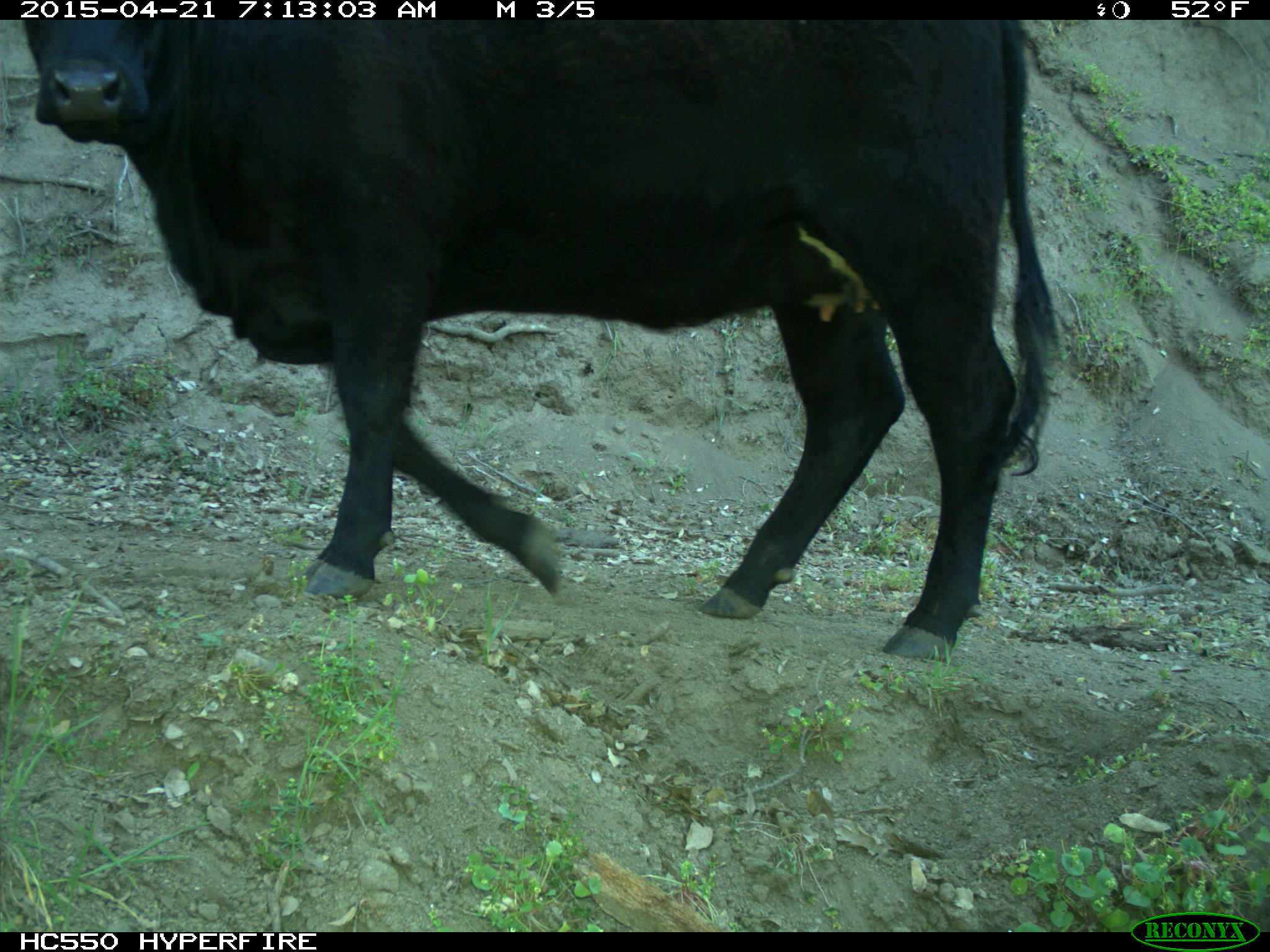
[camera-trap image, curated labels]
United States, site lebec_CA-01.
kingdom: Animalia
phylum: Chordata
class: Mammalia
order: Artiodactyla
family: Bovidae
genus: Bos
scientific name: Bos taurus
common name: domestic cow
Bos taurus (domestic cow).